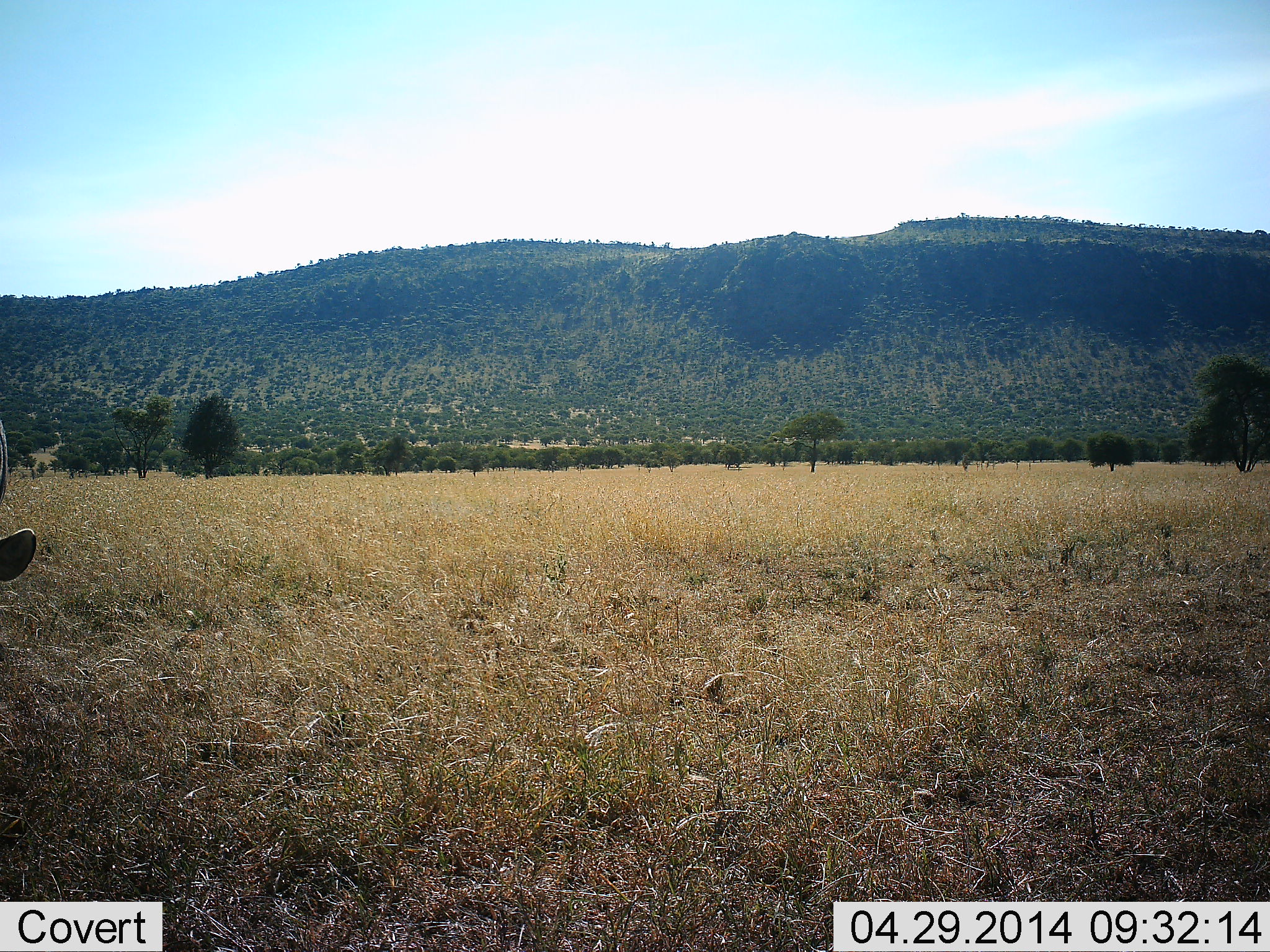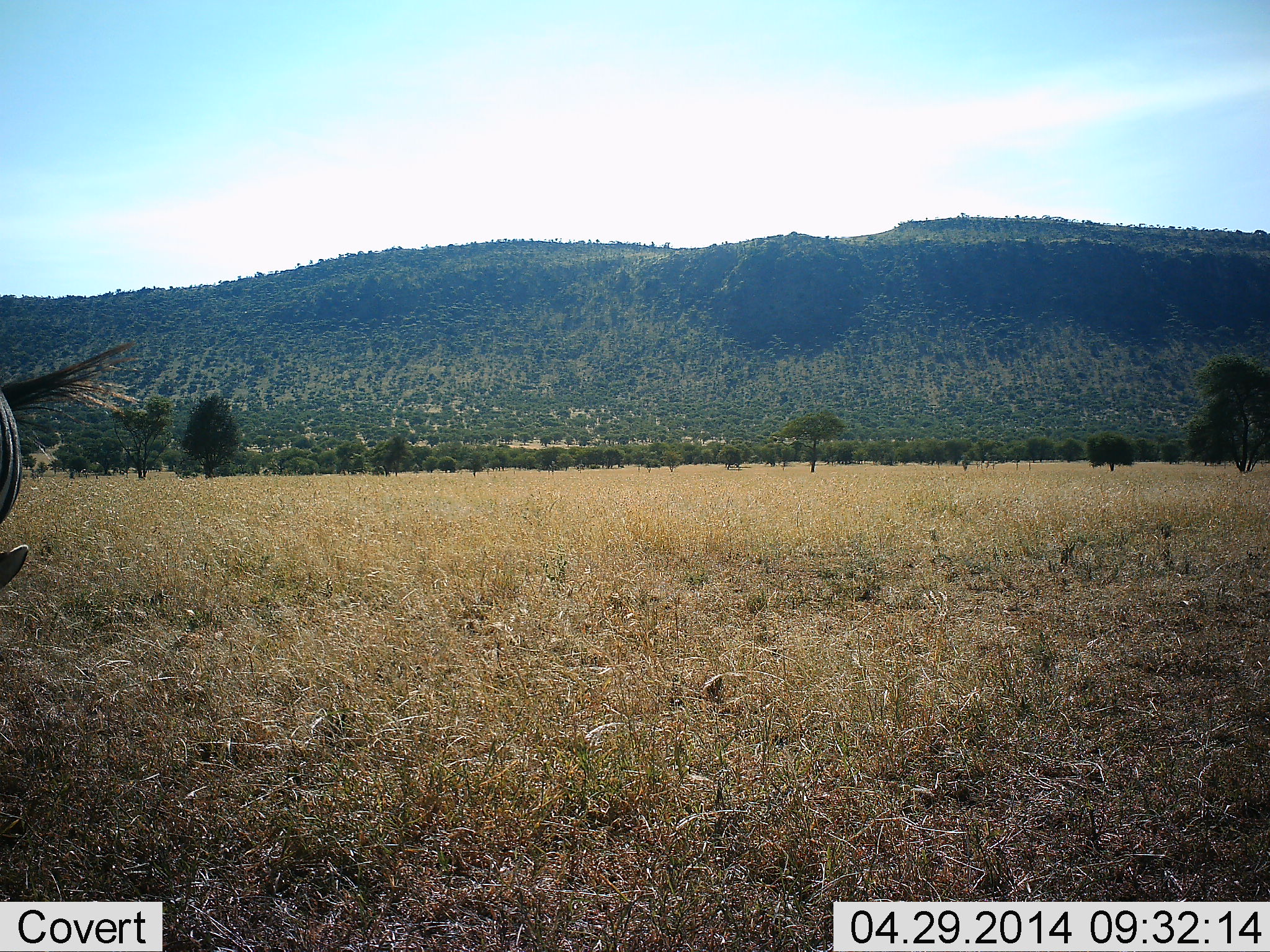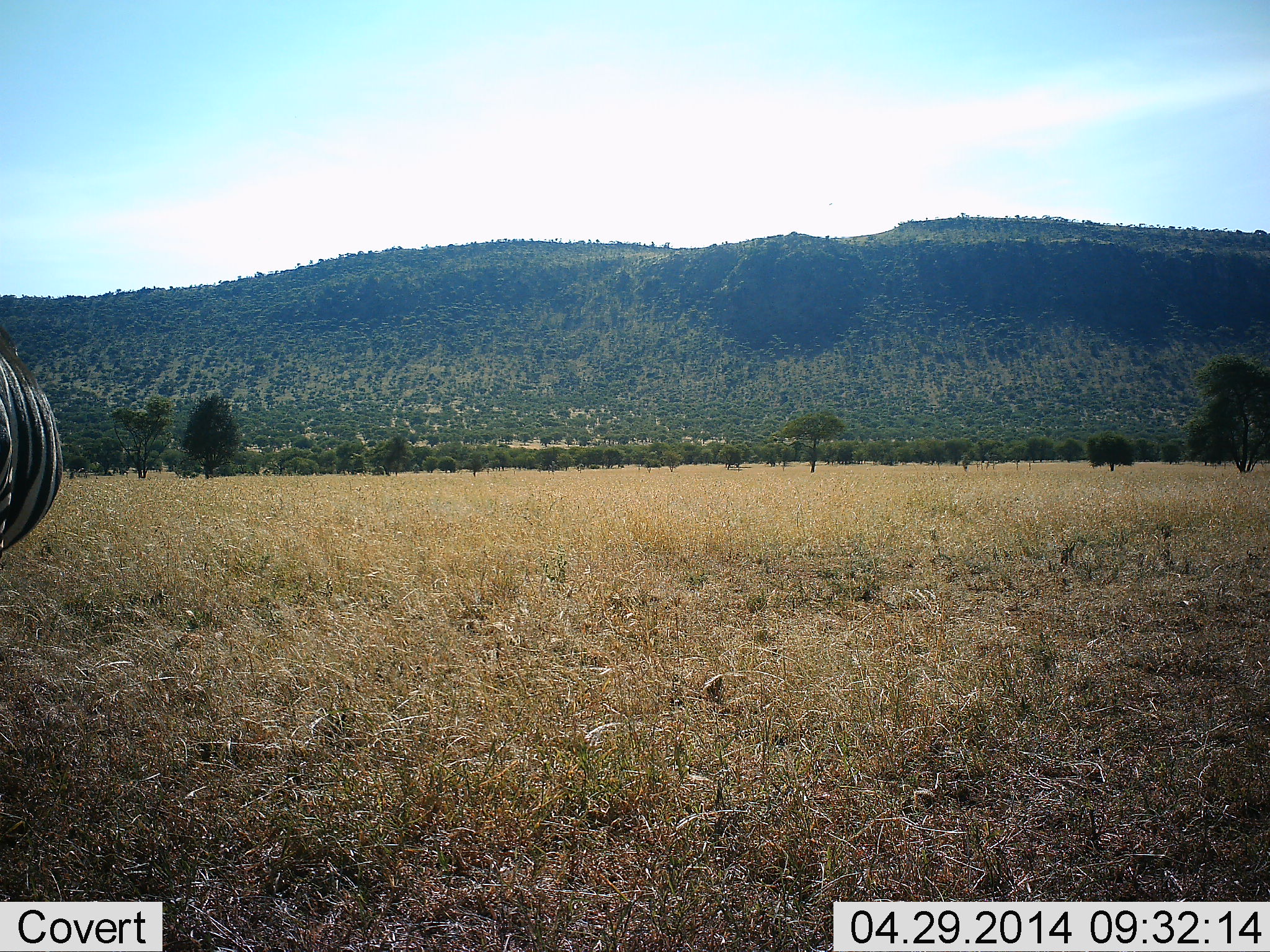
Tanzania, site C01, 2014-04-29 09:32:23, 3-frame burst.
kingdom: Animalia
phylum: Chordata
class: Mammalia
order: Perissodactyla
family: Equidae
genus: Equus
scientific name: Equus quagga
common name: plains zebra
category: zebra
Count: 1.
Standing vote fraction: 60%.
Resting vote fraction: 0%.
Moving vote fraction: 10%.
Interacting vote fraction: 0%.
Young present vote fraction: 0%.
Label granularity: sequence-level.